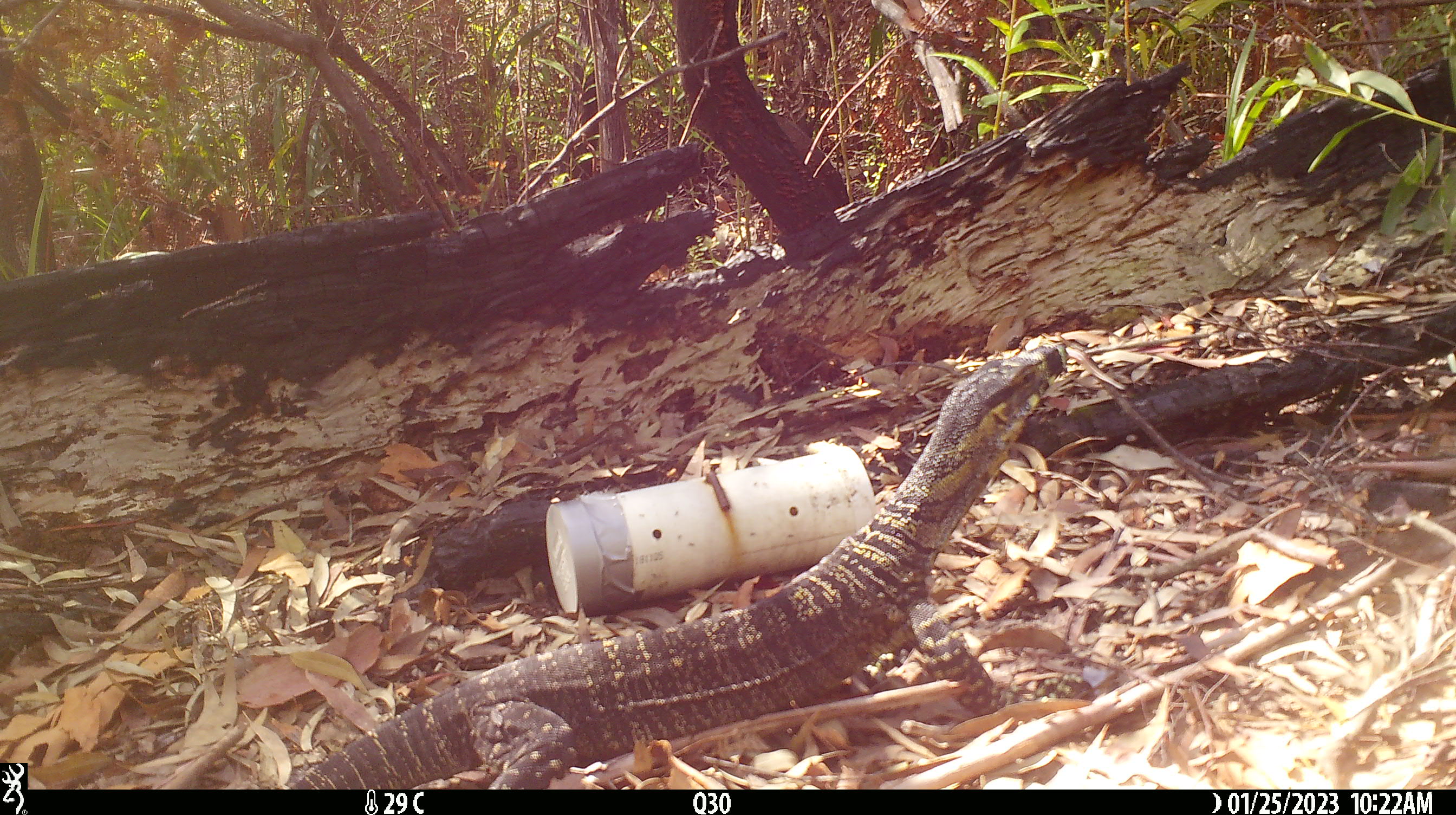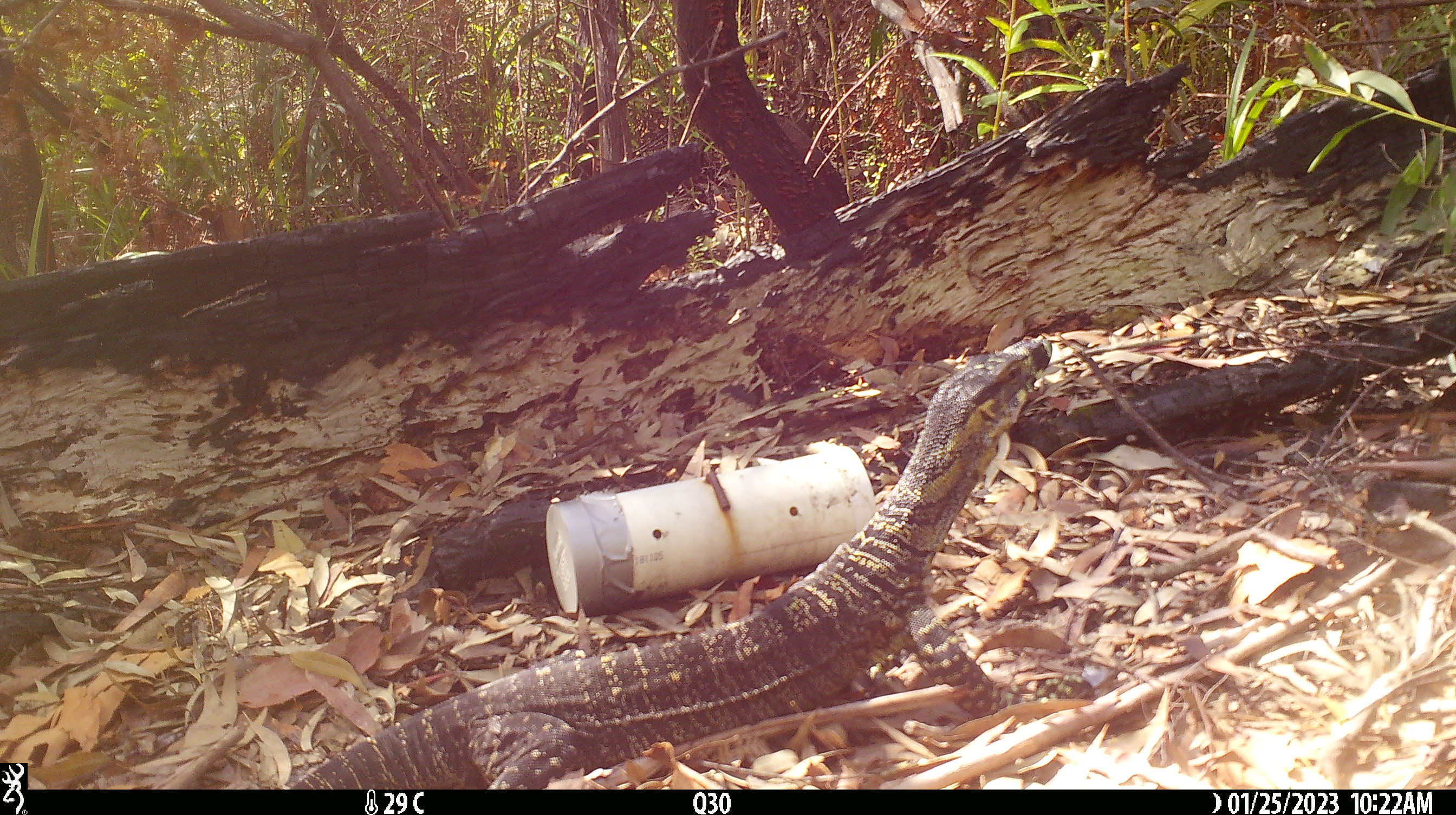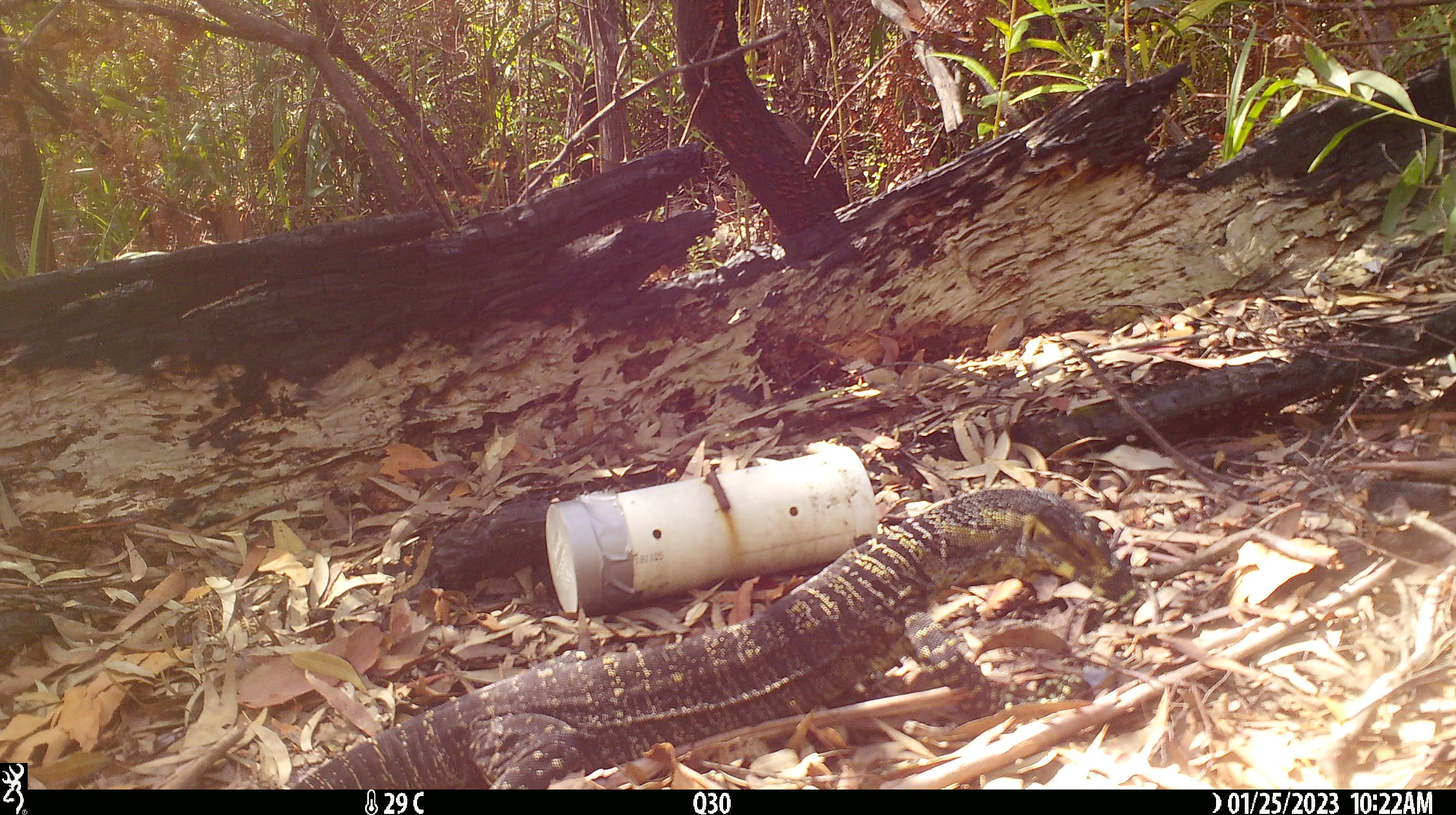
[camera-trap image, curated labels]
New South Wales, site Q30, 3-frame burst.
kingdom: Animalia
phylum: Chordata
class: Reptilia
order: Squamata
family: Varanidae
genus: Varanus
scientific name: Varanus varius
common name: lace monitor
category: goanna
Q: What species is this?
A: Goanna (lace monitor) (Varanus varius).